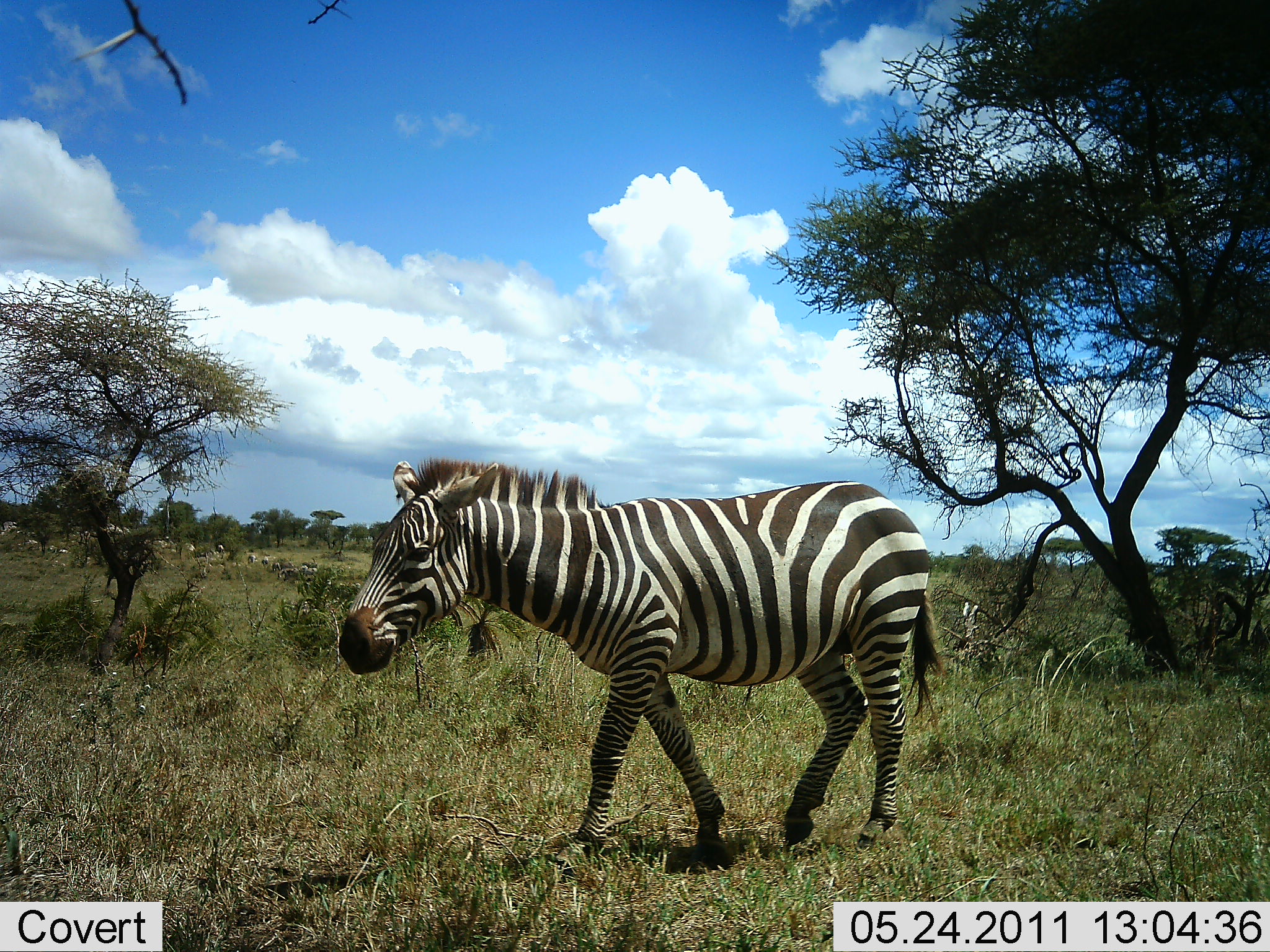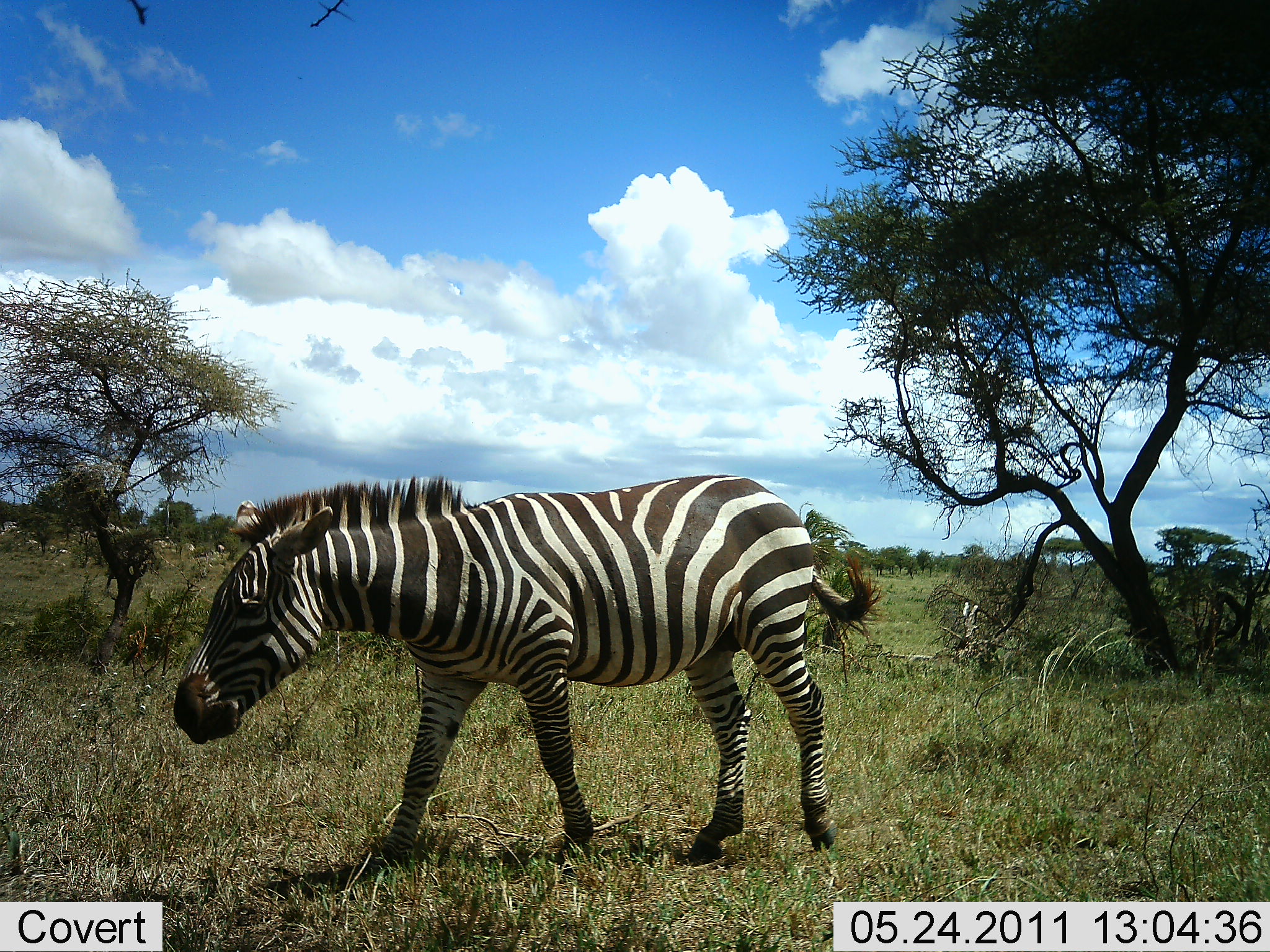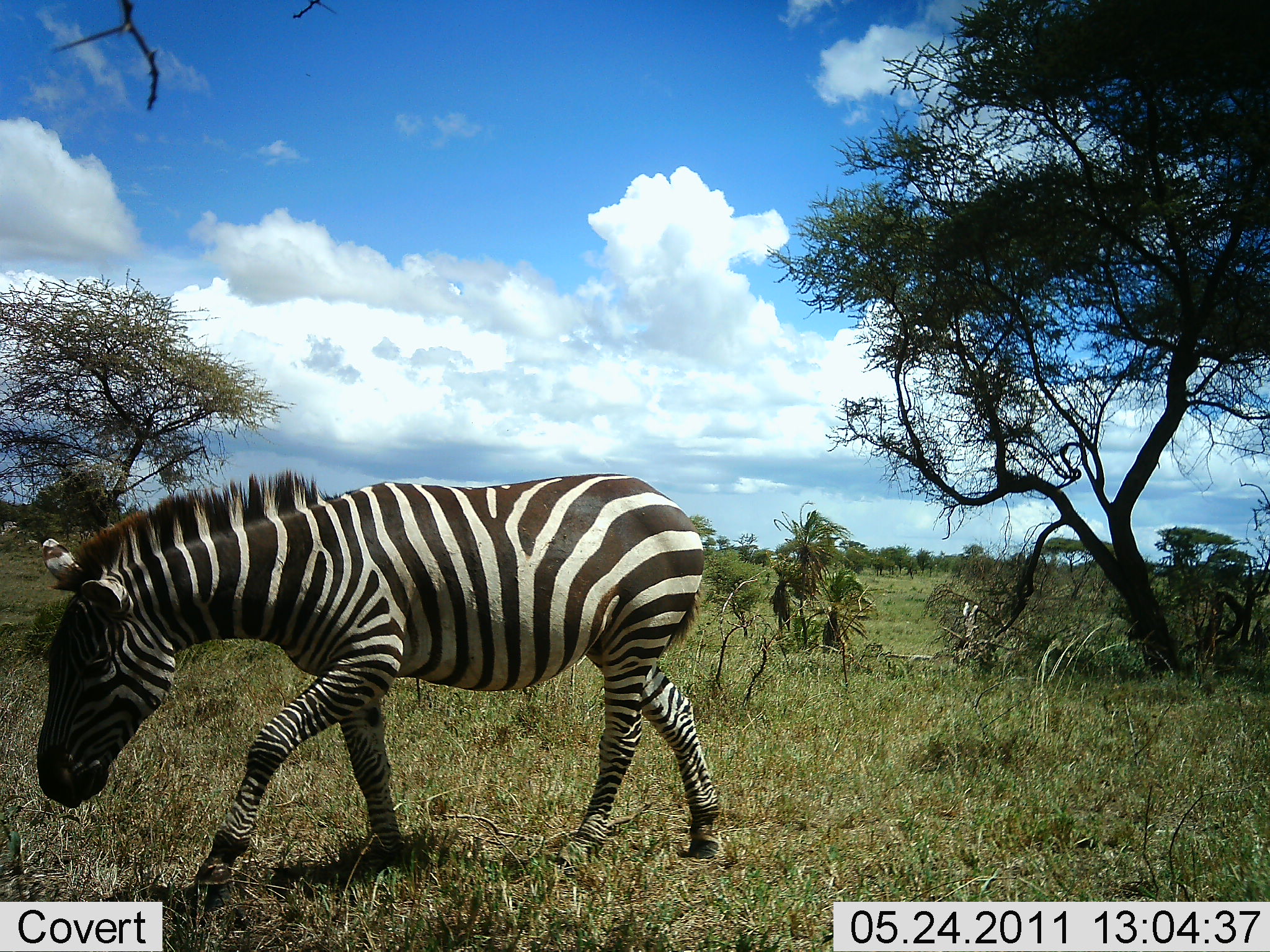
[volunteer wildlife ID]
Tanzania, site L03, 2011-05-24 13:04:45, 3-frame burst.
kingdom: Animalia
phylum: Chordata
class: Mammalia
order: Perissodactyla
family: Equidae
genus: Equus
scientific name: Equus quagga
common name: plains zebra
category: zebra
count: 1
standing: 17%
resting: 0%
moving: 83%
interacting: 0%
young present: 0%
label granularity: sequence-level